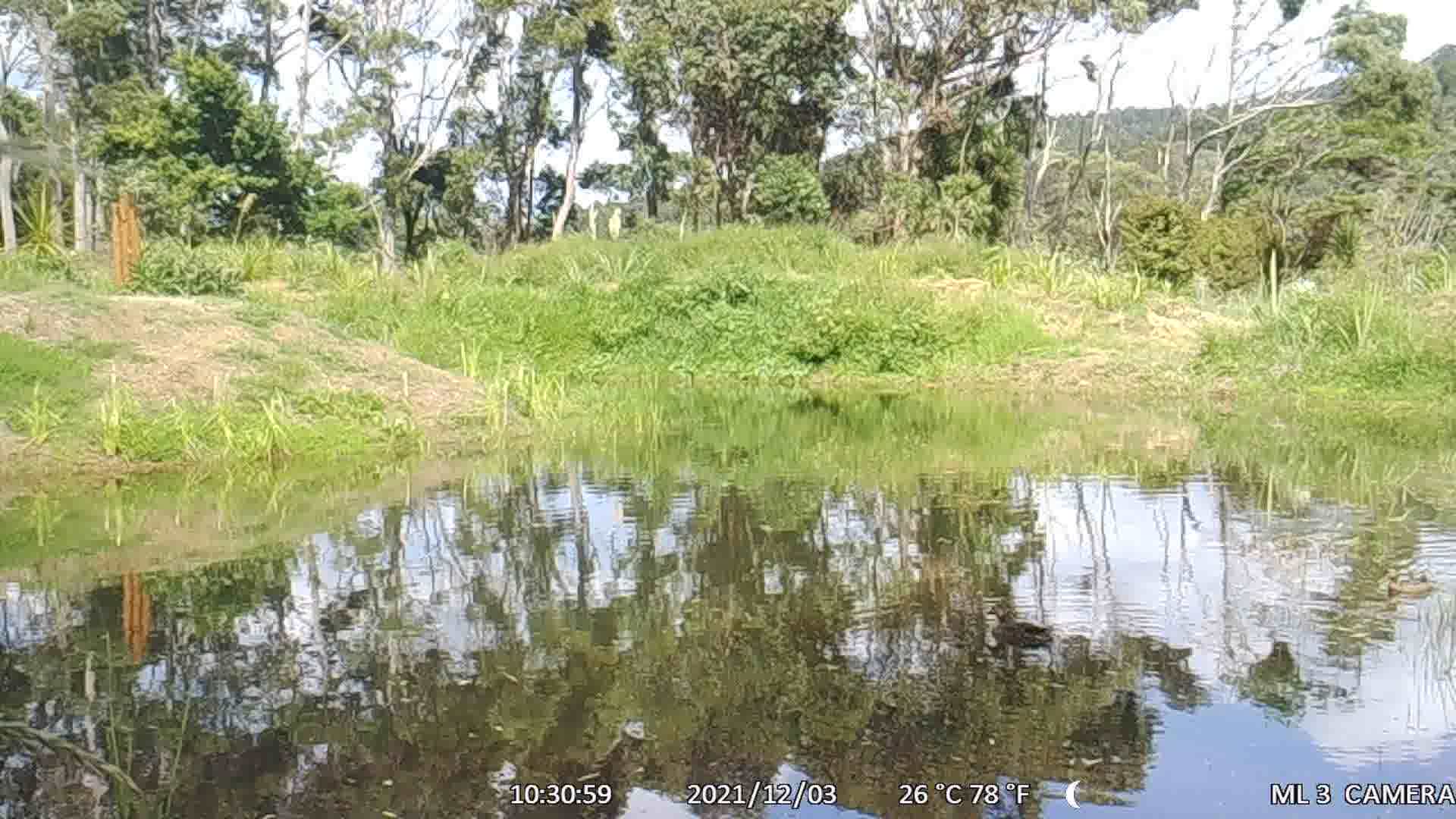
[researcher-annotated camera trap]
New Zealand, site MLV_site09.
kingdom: Animalia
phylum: Chordata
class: Aves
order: Anseriformes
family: Anatidae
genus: Anas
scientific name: Anas platyrhynchos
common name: mallard